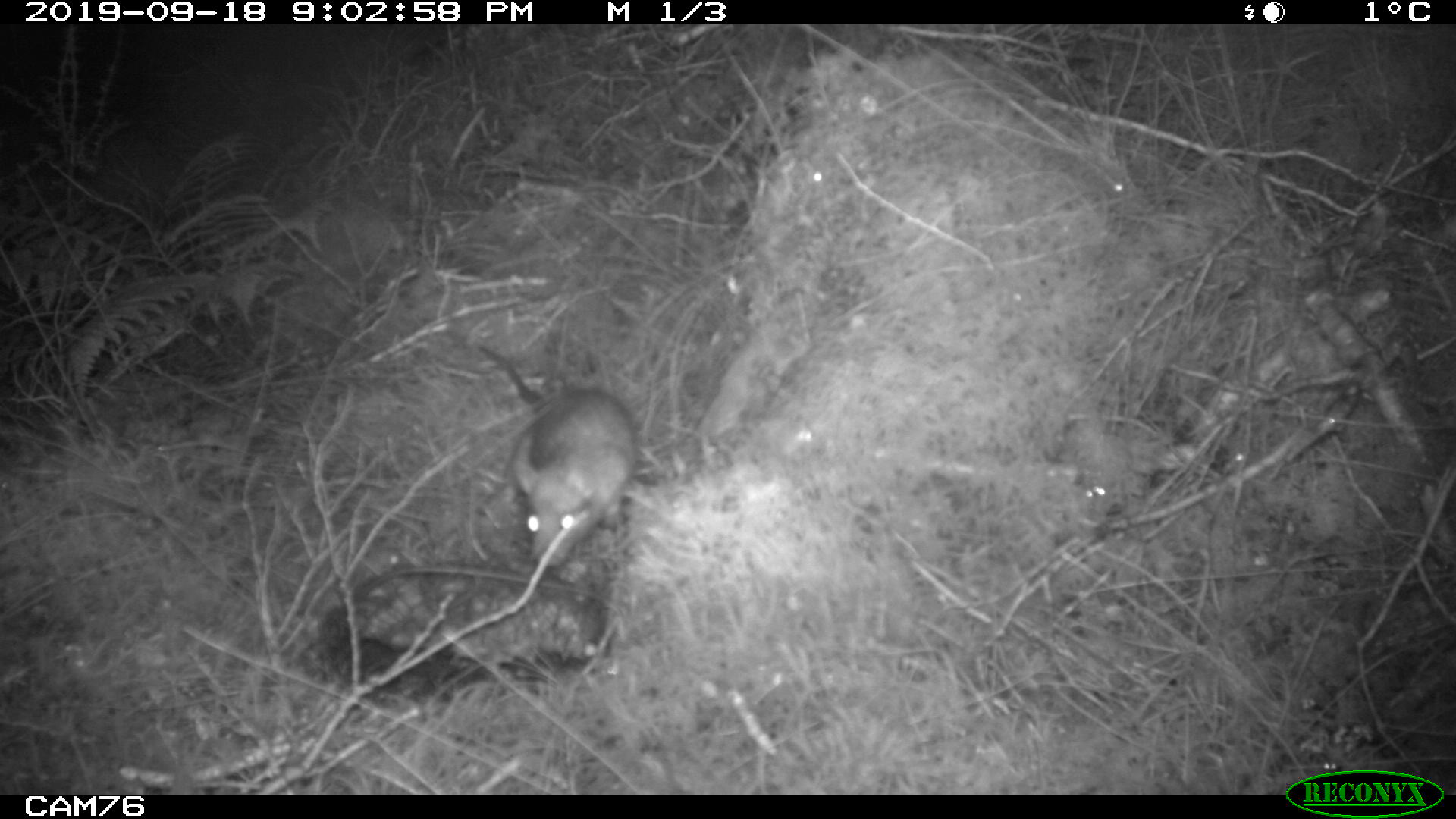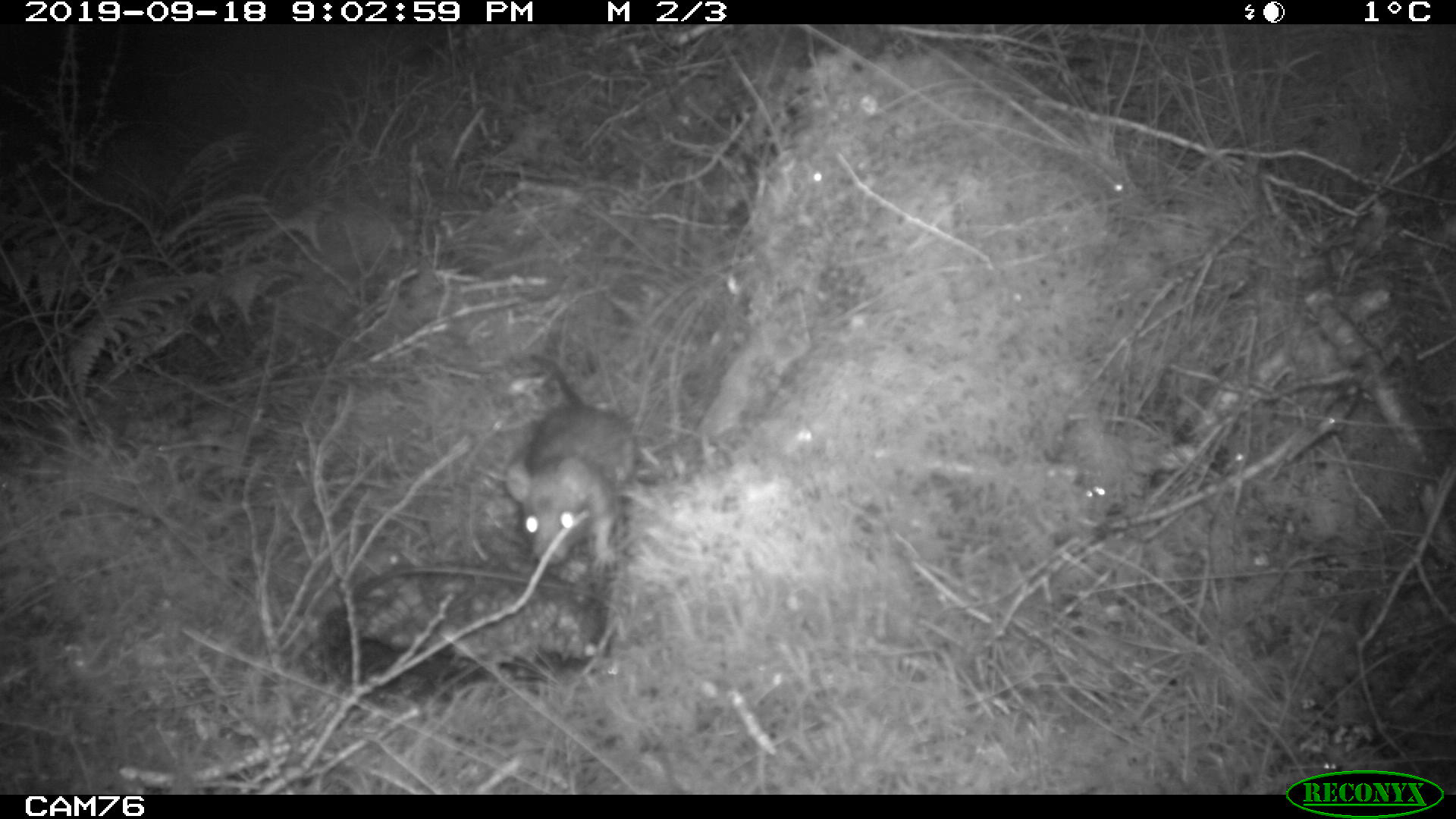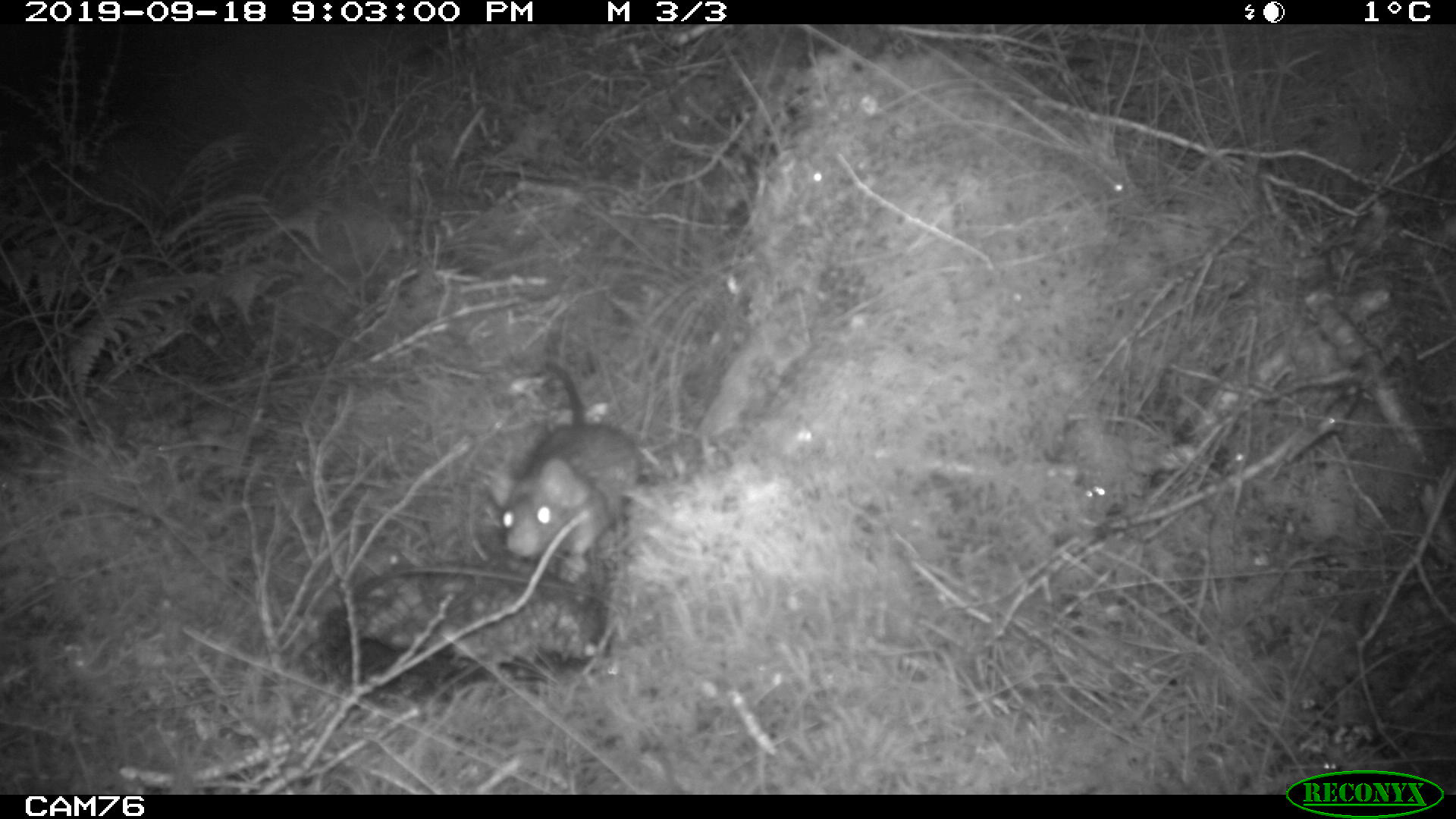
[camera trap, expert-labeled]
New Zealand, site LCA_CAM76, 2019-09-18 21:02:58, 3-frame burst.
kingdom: Animalia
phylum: Chordata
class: Mammalia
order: Rodentia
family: Muridae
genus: Rattus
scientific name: Rattus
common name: rat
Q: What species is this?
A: Rat (Rattus).